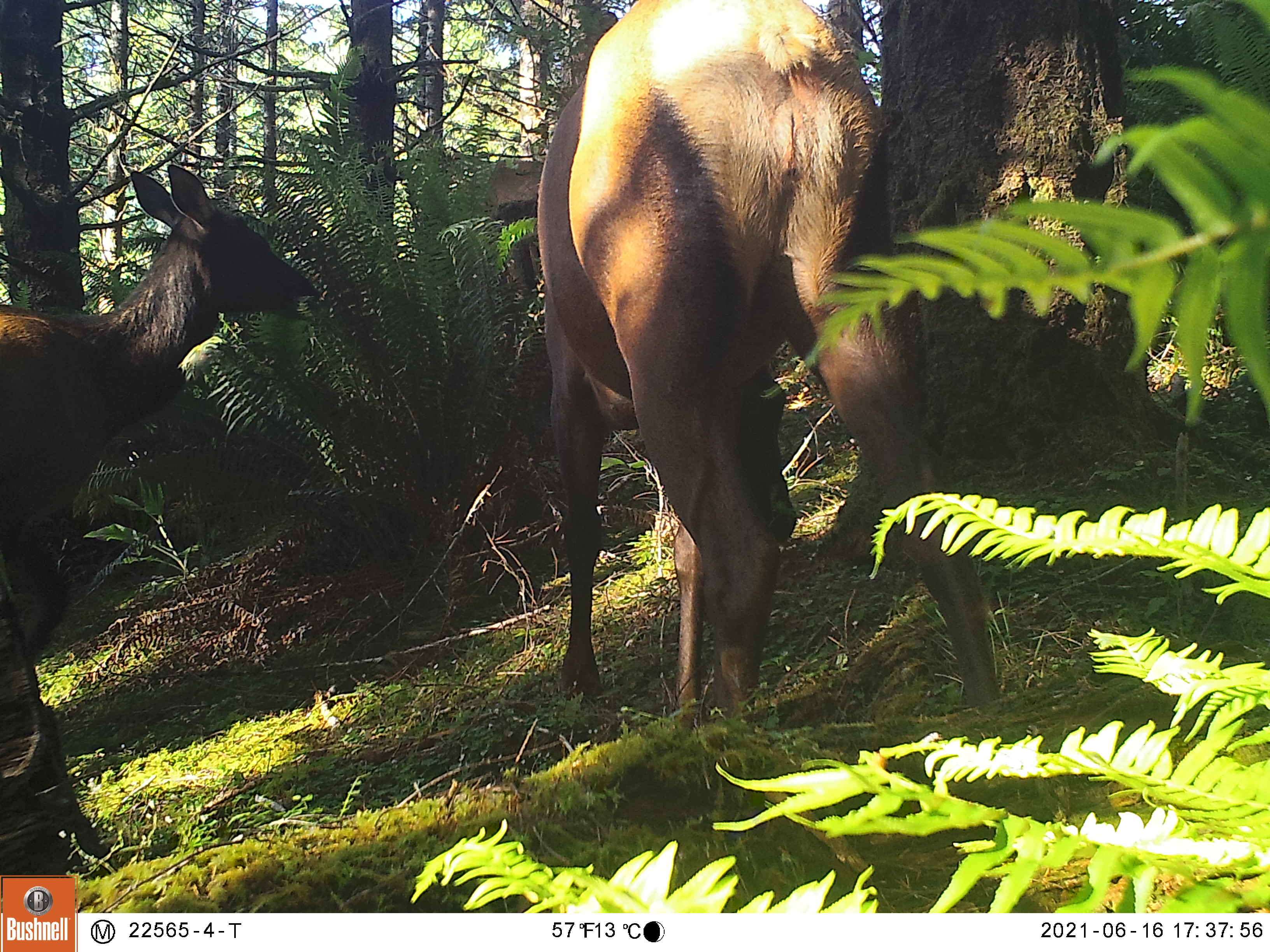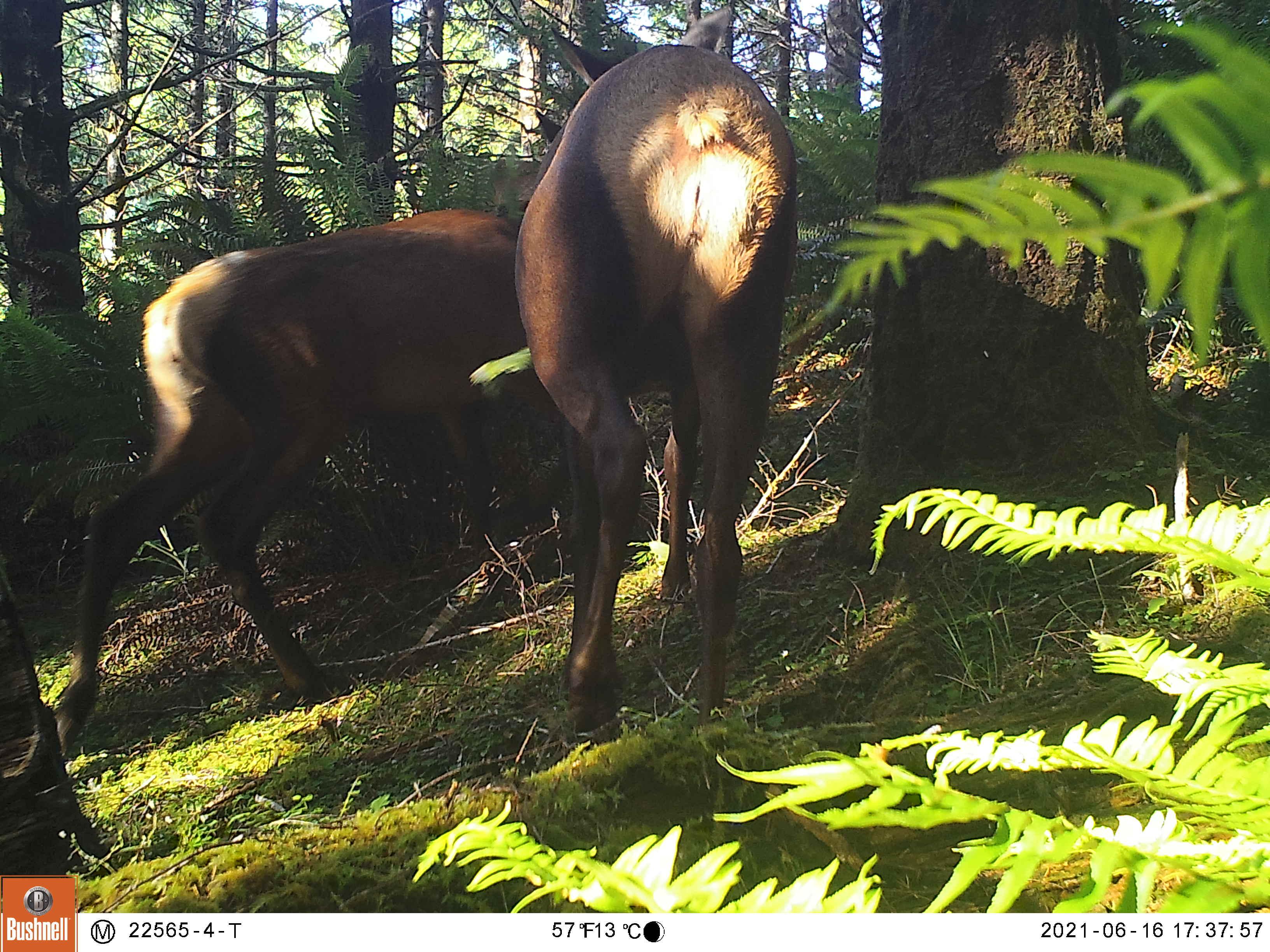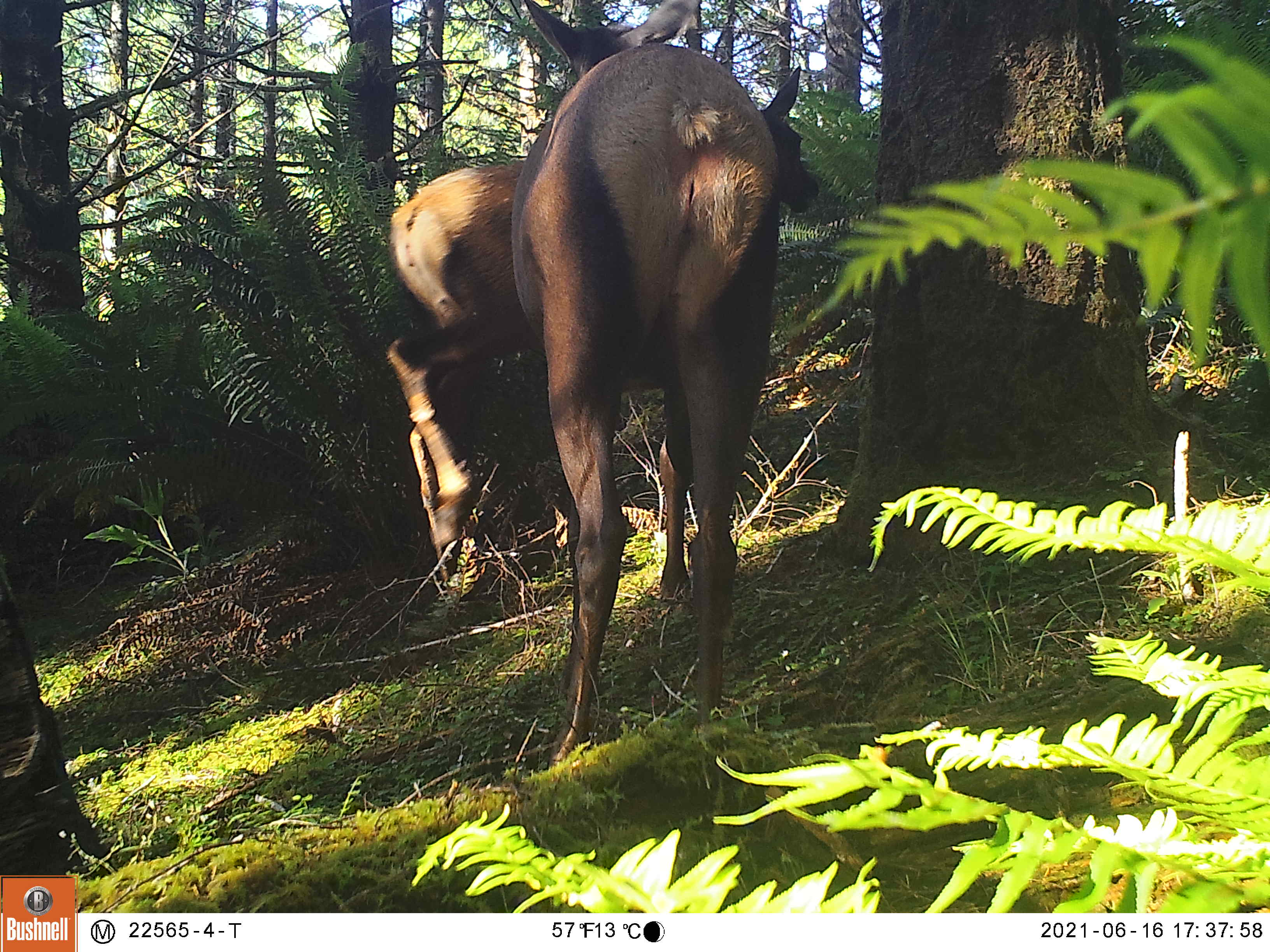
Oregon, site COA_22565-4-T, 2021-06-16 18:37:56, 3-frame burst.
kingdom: Animalia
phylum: Chordata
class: Mammalia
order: Artiodactyla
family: Cervidae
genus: Cervus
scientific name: Cervus canadensis roosevelti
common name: roosevelt elk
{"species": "roosevelt elk (Cervus canadensis roosevelti)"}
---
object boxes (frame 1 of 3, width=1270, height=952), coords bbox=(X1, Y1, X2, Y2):
roosevelt elk: bbox=(507, 0, 1030, 735); bbox=(9, 157, 326, 673)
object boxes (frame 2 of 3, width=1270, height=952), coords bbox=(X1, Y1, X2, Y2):
roosevelt elk: bbox=(56, 191, 536, 739); bbox=(500, 41, 839, 761)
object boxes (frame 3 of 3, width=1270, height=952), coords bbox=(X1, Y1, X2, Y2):
roosevelt elk: bbox=(504, 7, 798, 855)